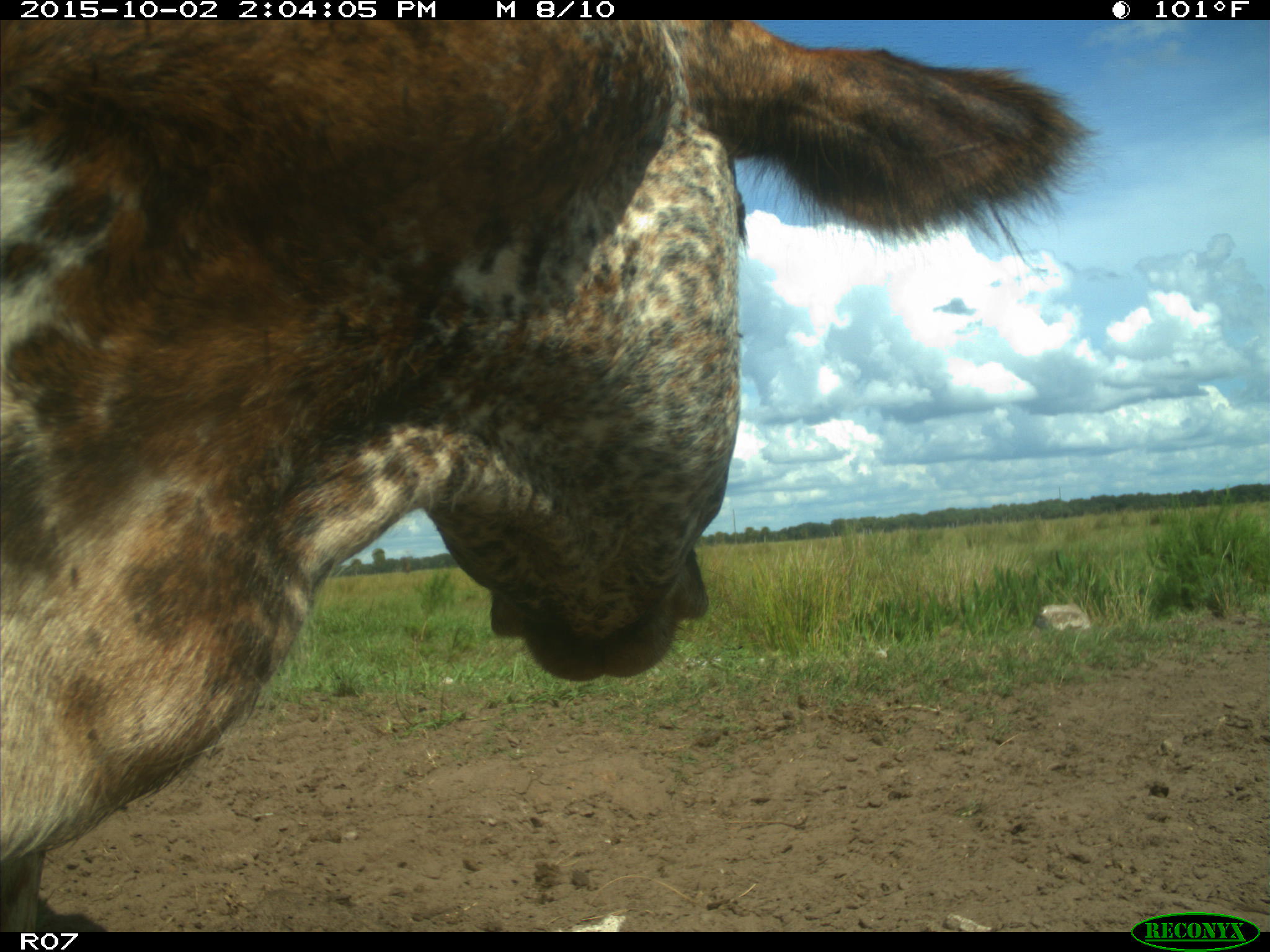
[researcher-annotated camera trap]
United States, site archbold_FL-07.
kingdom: Animalia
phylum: Chordata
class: Mammalia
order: Artiodactyla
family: Bovidae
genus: Bos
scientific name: Bos taurus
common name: domestic cow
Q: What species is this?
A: Bos taurus (domestic cow).